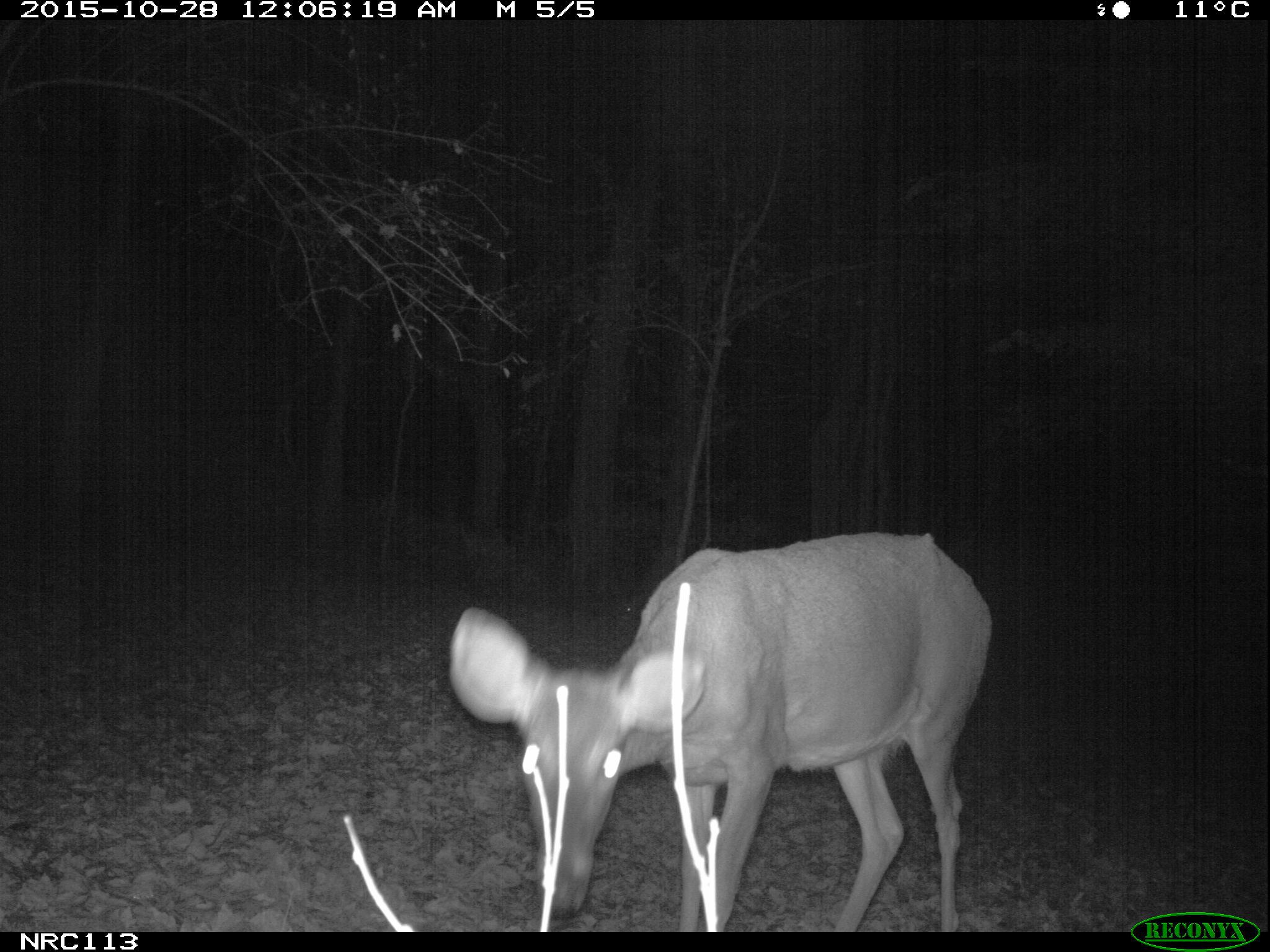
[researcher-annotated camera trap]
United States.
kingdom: Animalia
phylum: Chordata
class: Mammalia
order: Artiodactyla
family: Cervidae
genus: Odocoileus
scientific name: Odocoileus virginianus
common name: white-tailed deer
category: White Tailed Deer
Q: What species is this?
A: White Tailed Deer (white-tailed deer) (Odocoileus virginianus).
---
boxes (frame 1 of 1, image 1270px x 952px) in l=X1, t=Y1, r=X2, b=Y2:
White Tailed Deer: l=441, t=522, r=1004, b=931